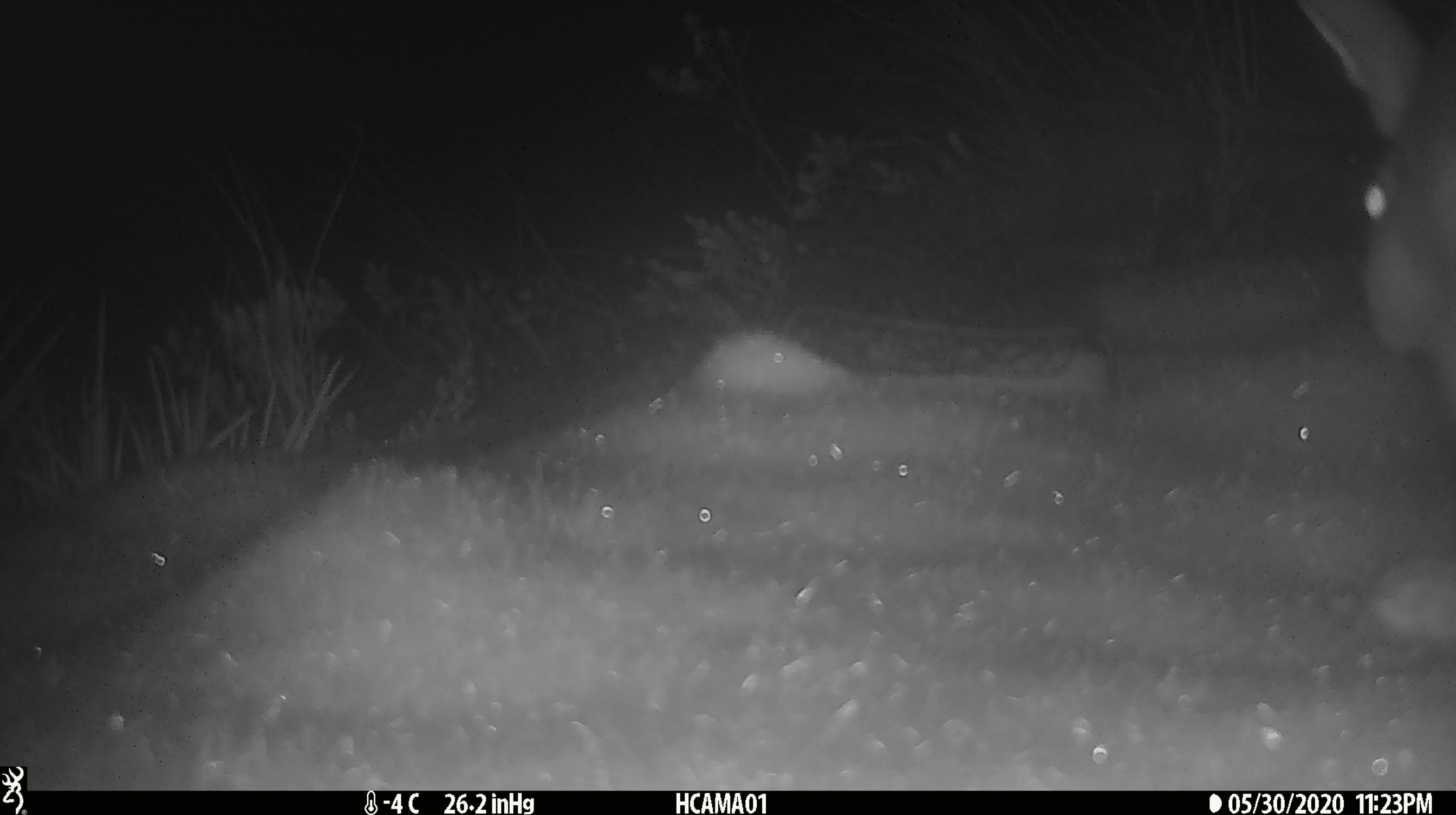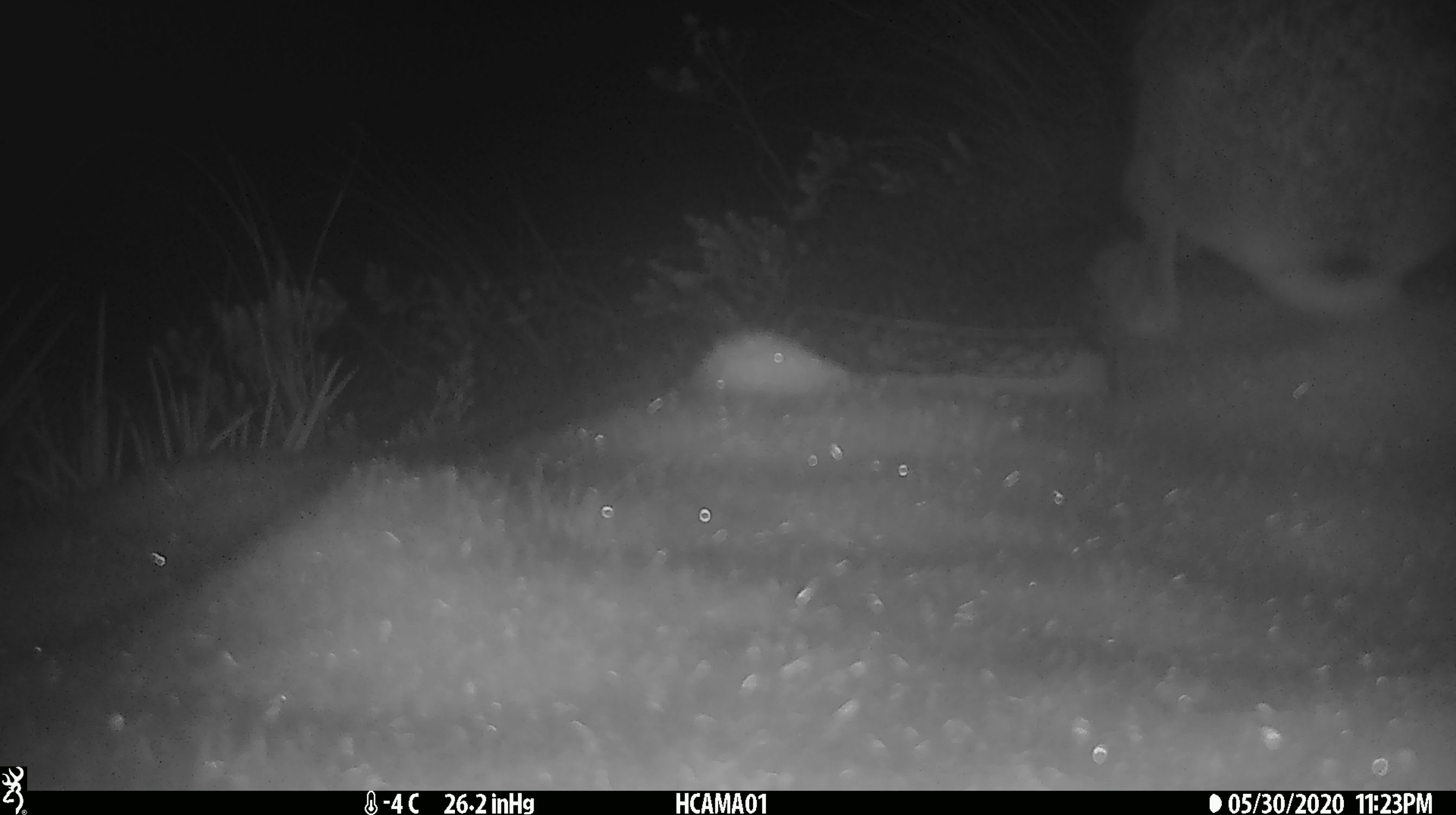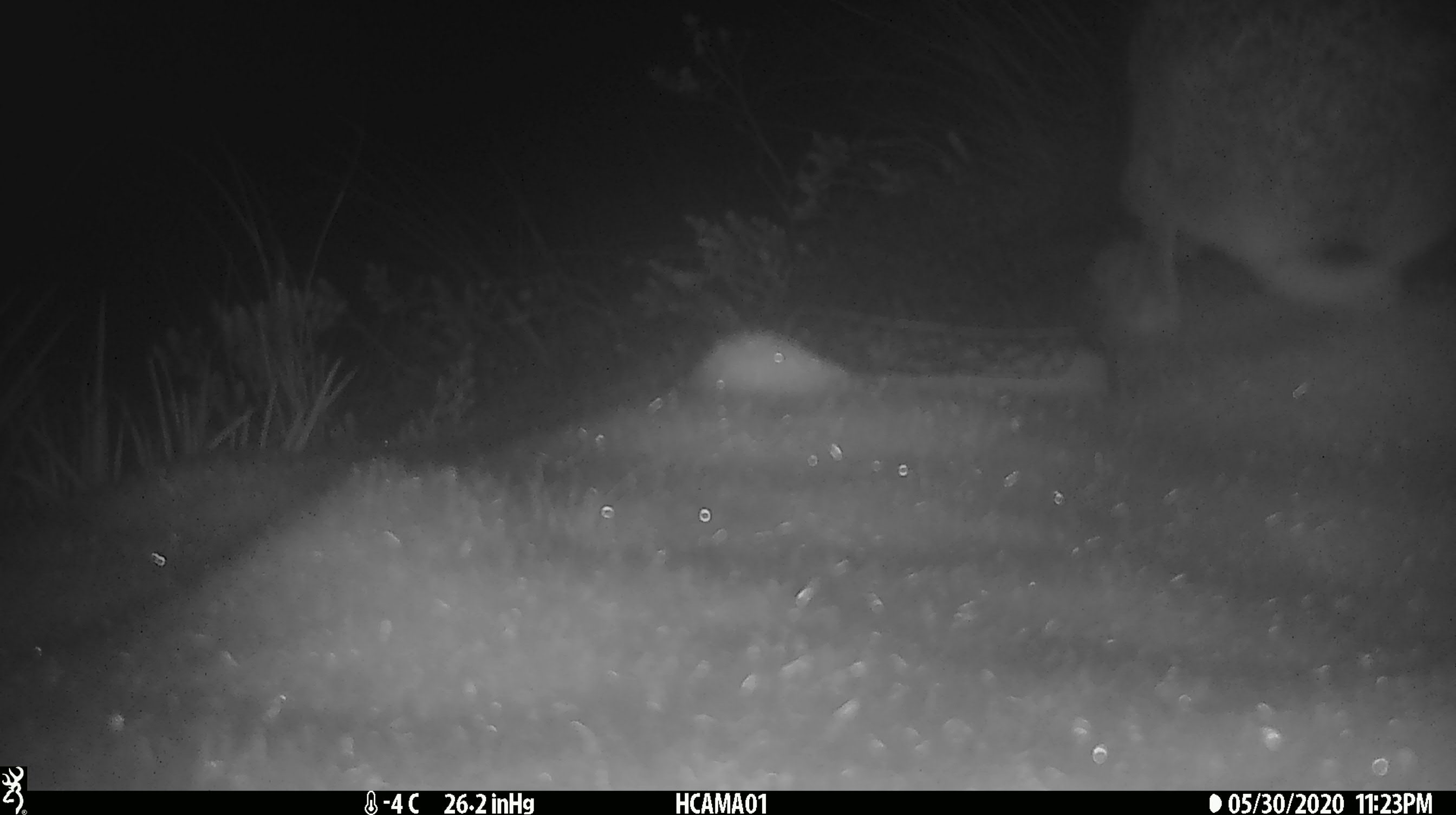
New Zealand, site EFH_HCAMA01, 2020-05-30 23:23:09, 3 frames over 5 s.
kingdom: Animalia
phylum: Chordata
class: Mammalia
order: Lagomorpha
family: Leporidae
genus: Lepus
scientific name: Lepus europaeus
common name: brown hare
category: hare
Hare (brown hare) (Lepus europaeus).